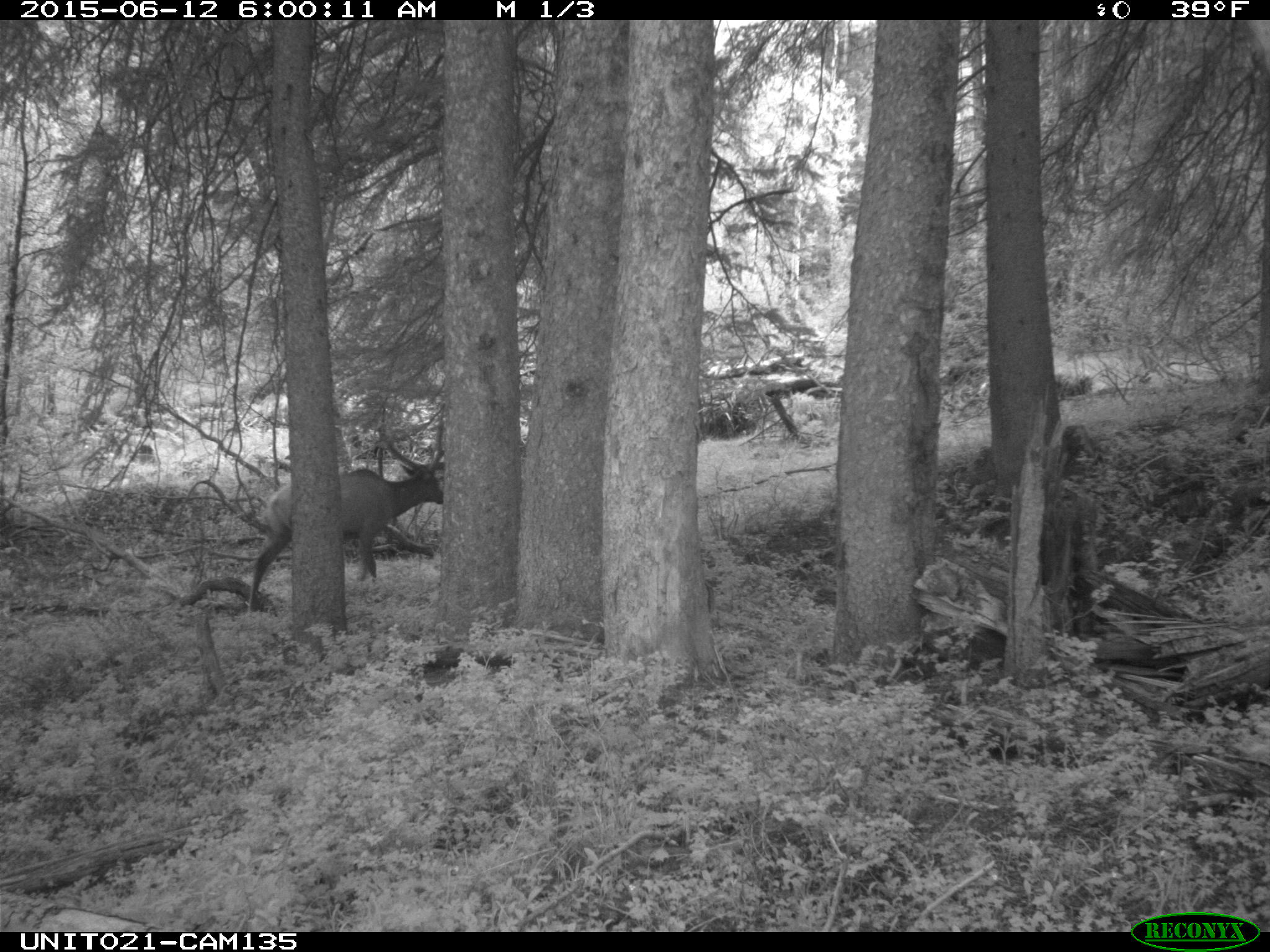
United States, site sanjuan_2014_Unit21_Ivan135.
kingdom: Animalia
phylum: Chordata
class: Mammalia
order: Artiodactyla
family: Cervidae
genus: Cervus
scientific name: Cervus elaphus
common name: red deer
Cervus elaphus (red deer).